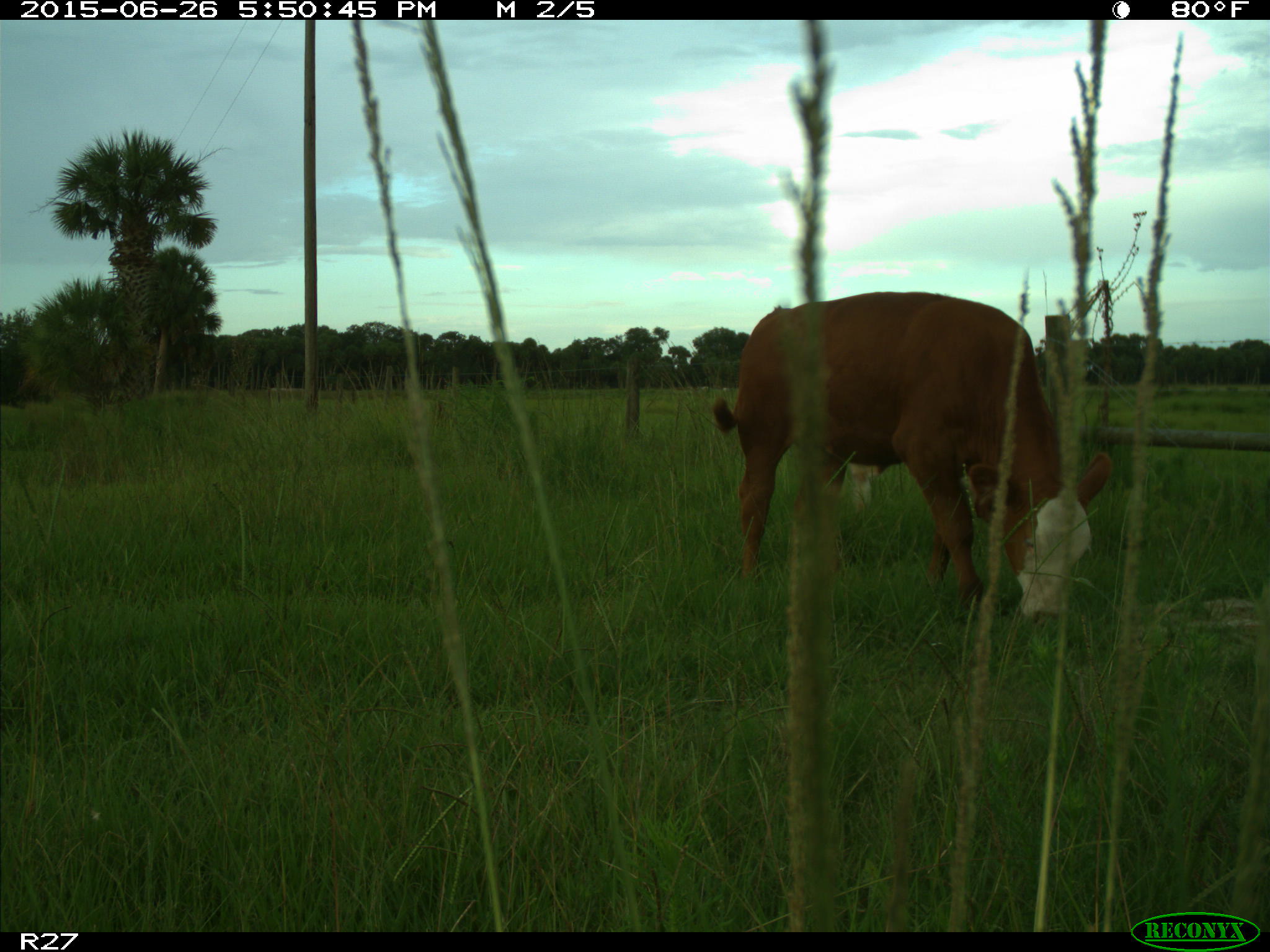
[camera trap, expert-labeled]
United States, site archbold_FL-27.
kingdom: Animalia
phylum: Chordata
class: Mammalia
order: Artiodactyla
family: Bovidae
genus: Bos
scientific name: Bos taurus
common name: domestic cow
Bos taurus (domestic cow).